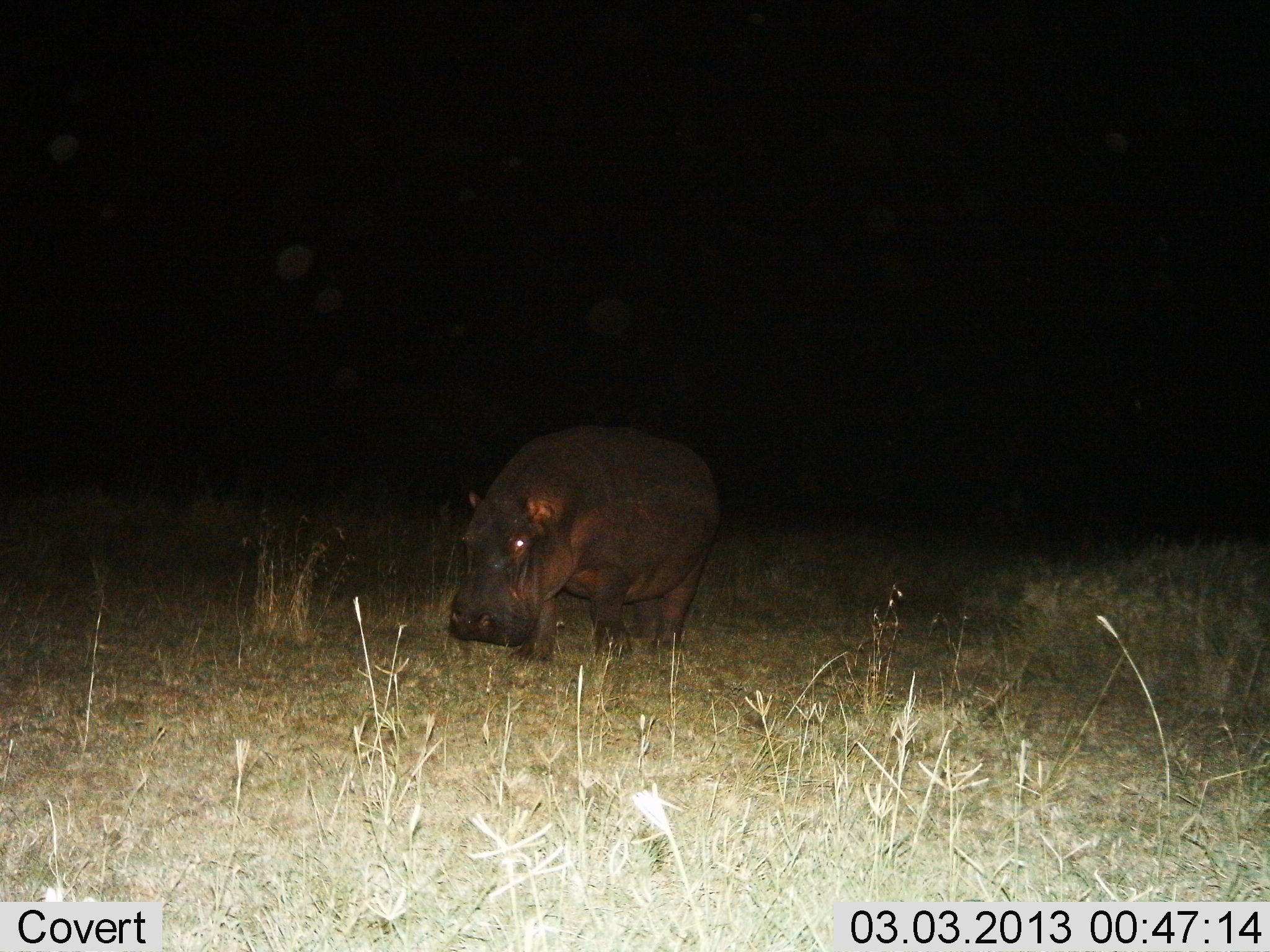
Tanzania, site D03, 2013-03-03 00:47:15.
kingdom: Animalia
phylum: Chordata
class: Mammalia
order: Artiodactyla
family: Hippopotamidae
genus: Hippopotamus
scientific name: Hippopotamus amphibius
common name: hippopotamus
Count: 1.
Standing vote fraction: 42%.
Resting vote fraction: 3%.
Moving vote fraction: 47%.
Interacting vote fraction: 0%.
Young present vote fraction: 5%.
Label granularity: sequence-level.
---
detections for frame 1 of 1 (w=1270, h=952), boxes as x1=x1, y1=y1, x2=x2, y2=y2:
animal: x1=442, y1=422, x2=733, y2=666